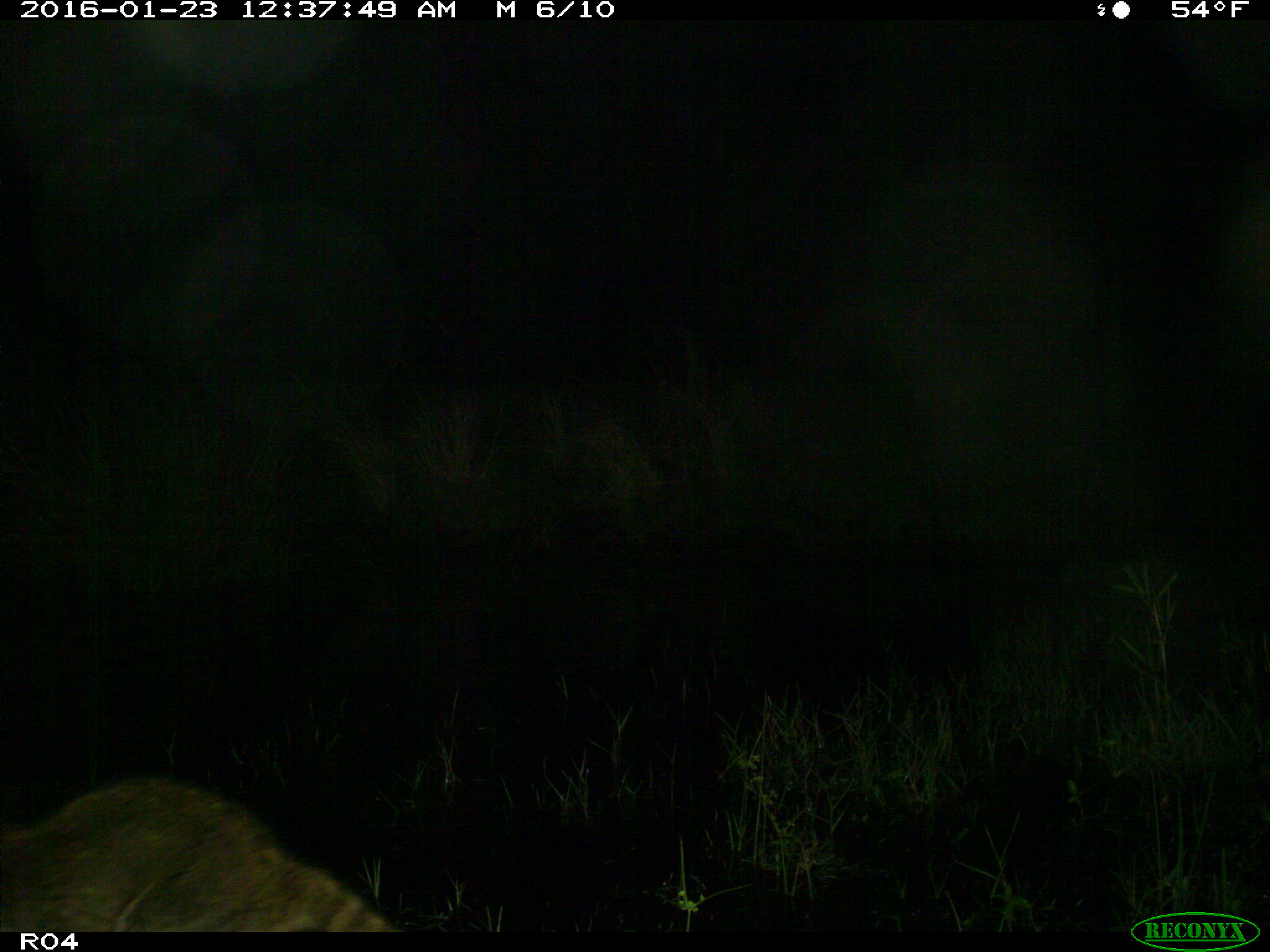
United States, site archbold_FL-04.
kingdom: Animalia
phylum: Chordata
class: Mammalia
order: Carnivora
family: Procyonidae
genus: Procyon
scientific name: Procyon lotor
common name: common raccoon